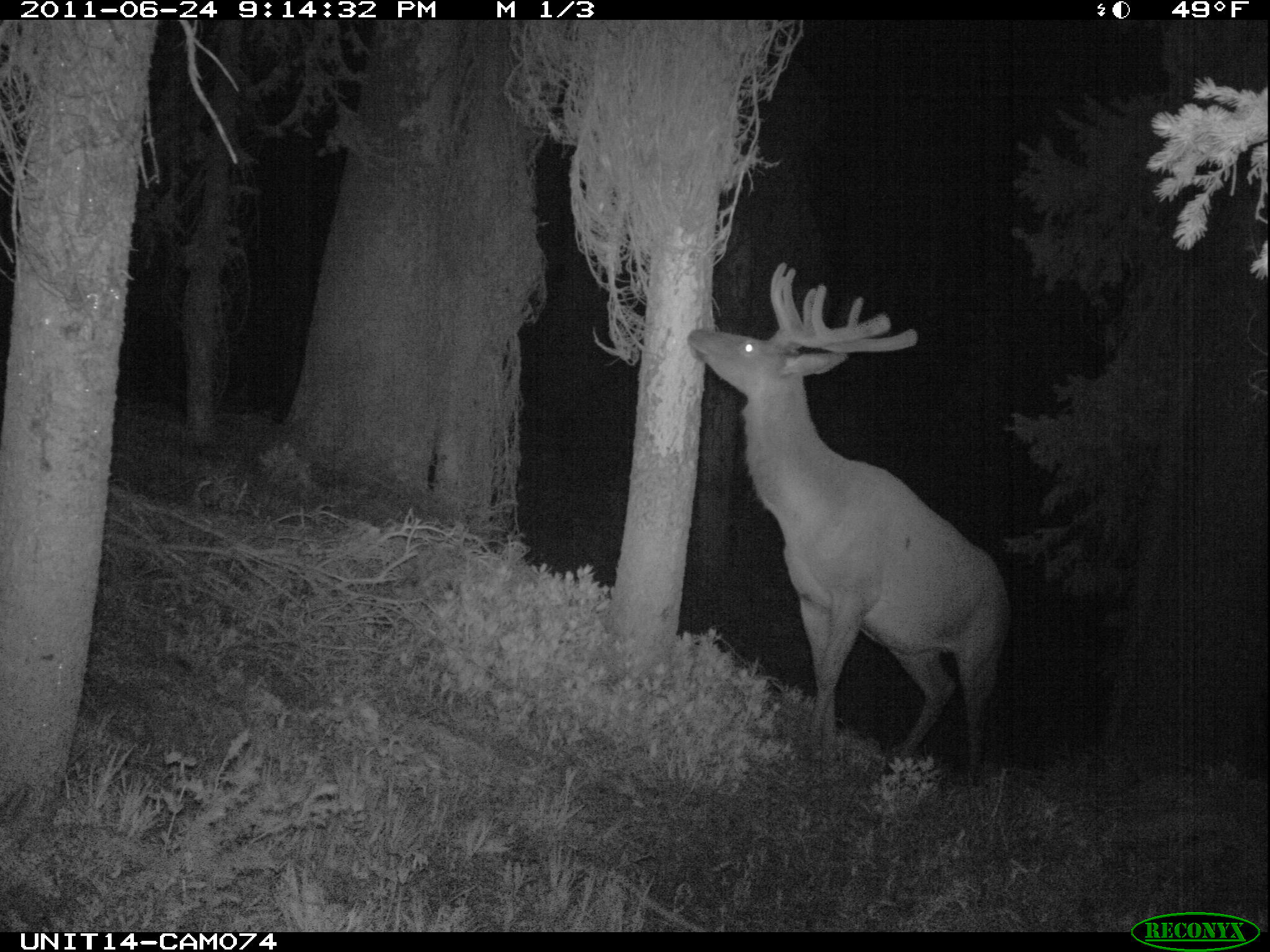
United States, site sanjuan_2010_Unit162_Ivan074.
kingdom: Animalia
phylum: Chordata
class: Mammalia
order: Artiodactyla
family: Cervidae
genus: Cervus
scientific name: Cervus elaphus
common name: red deer